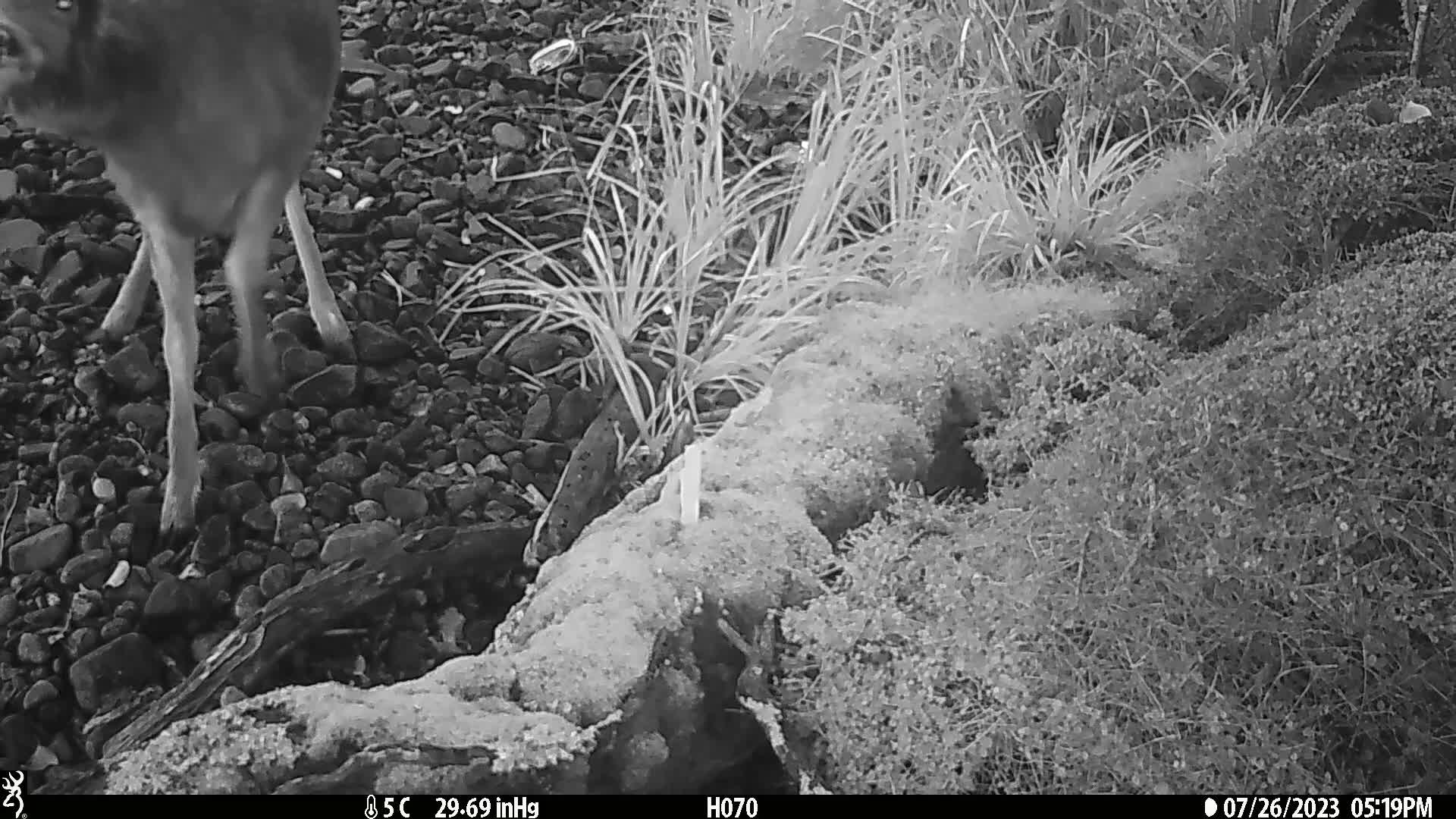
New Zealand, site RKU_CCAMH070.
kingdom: Animalia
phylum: Chordata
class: Mammalia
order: Artiodactyla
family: Cervidae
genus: Odocoileus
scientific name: Odocoileus virginianus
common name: white-tailed deer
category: white tailed deer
White tailed deer (white-tailed deer) (Odocoileus virginianus).